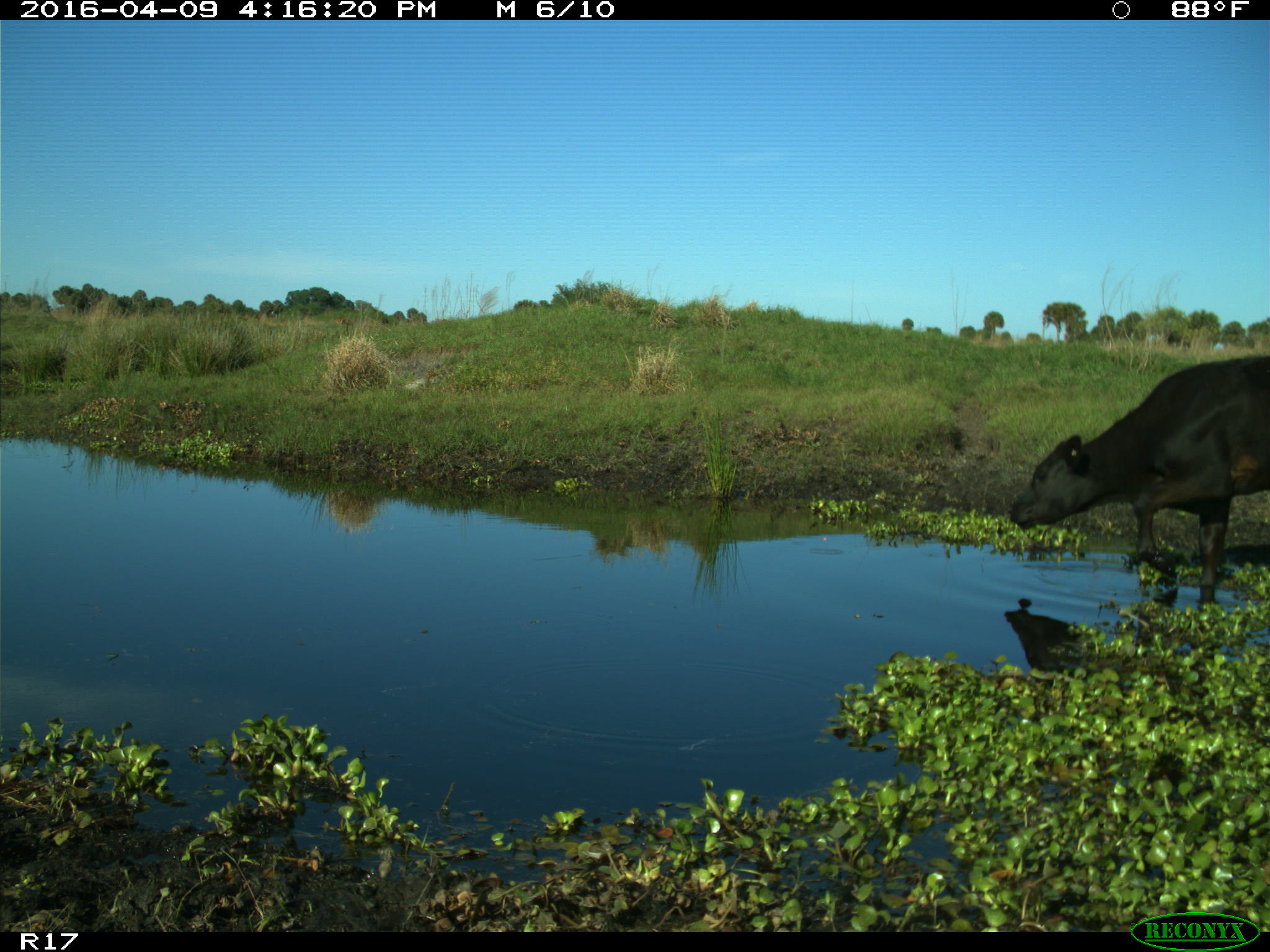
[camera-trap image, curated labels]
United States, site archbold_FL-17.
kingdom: Animalia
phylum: Chordata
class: Mammalia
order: Artiodactyla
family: Bovidae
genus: Bos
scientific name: Bos taurus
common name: domestic cow